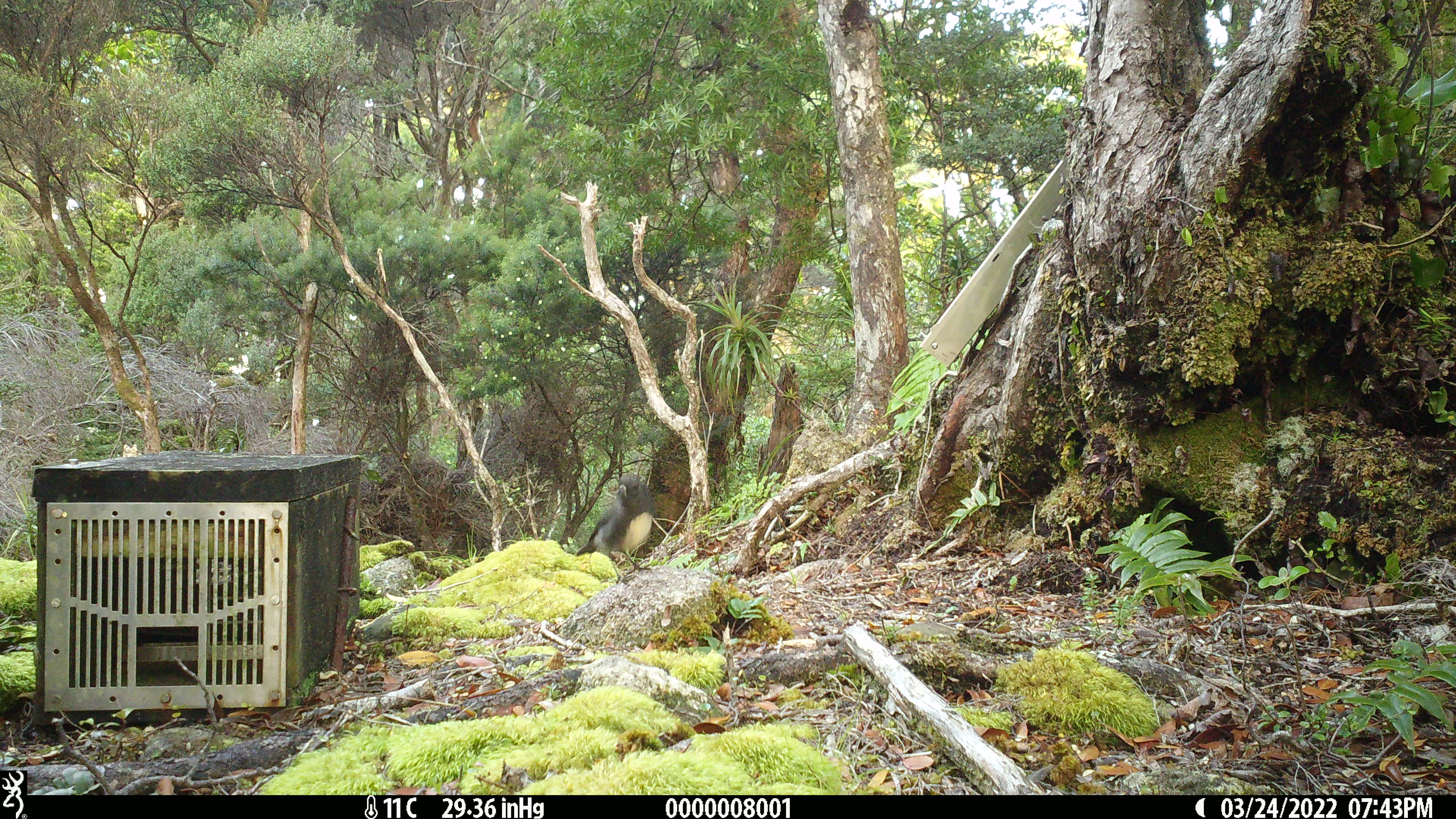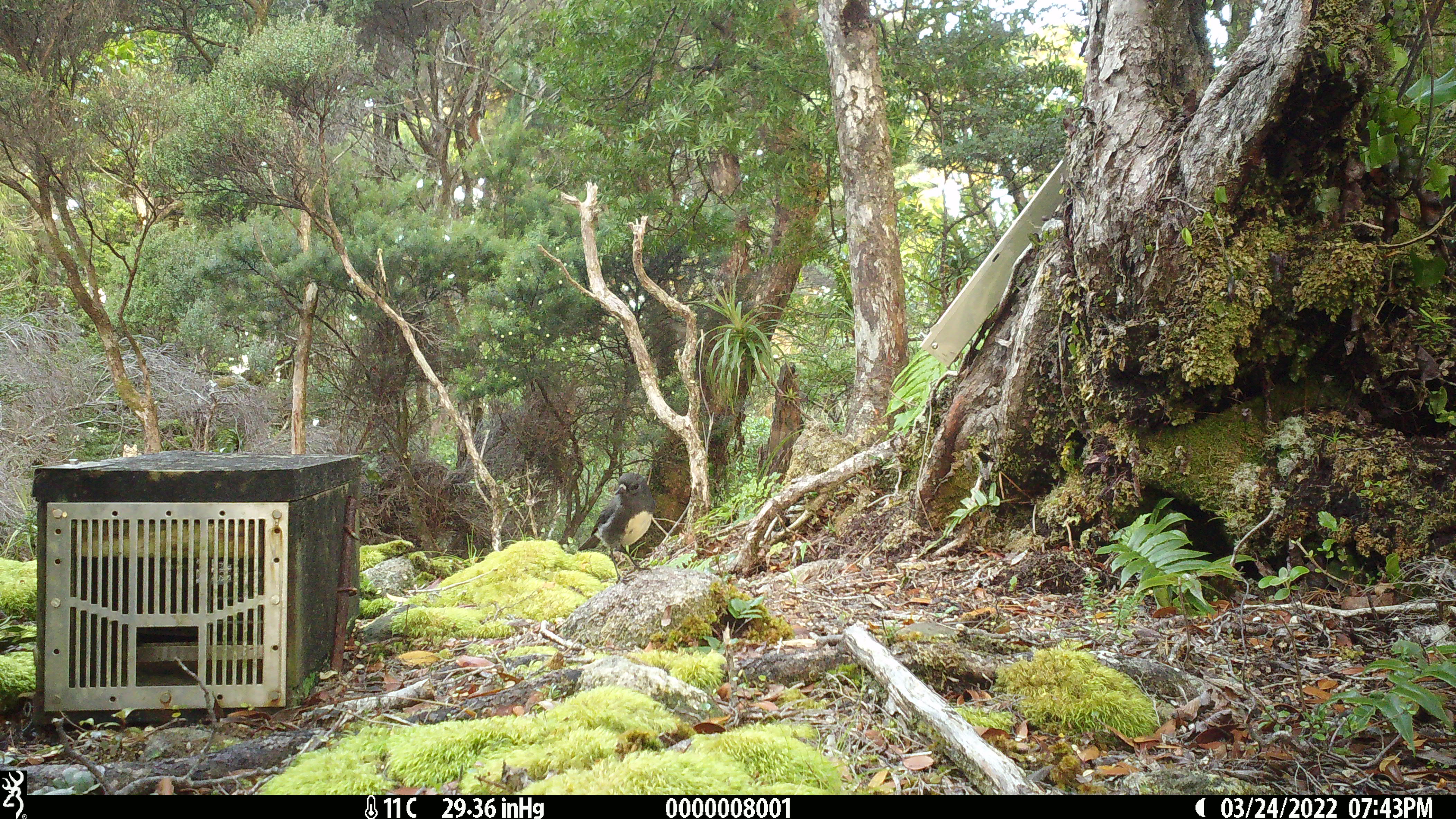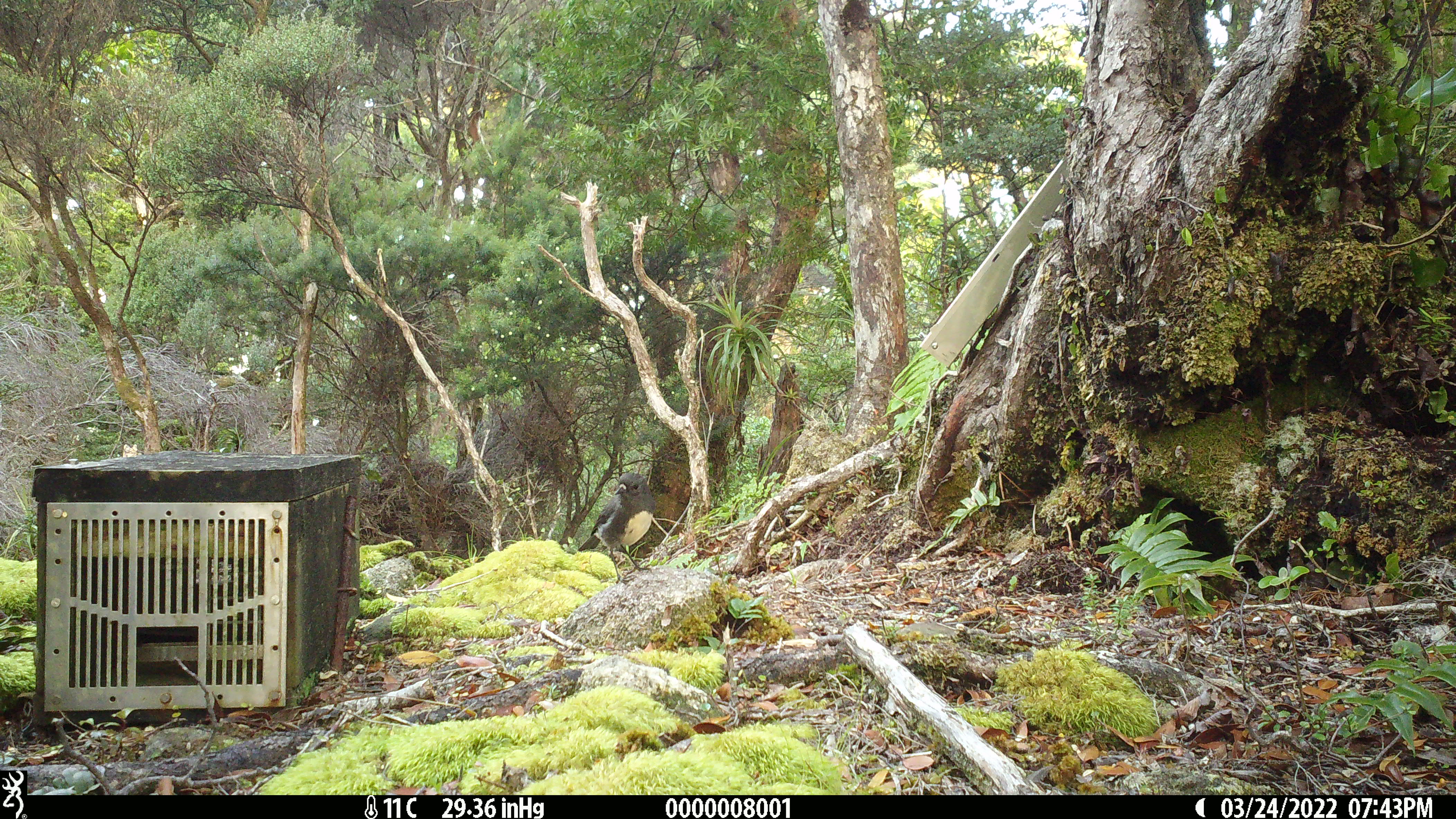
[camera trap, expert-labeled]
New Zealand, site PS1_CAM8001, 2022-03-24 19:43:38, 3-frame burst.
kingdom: Animalia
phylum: Chordata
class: Aves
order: Passeriformes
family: Petroicidae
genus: Petroica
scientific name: Petroica australis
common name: new zealand robin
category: robin